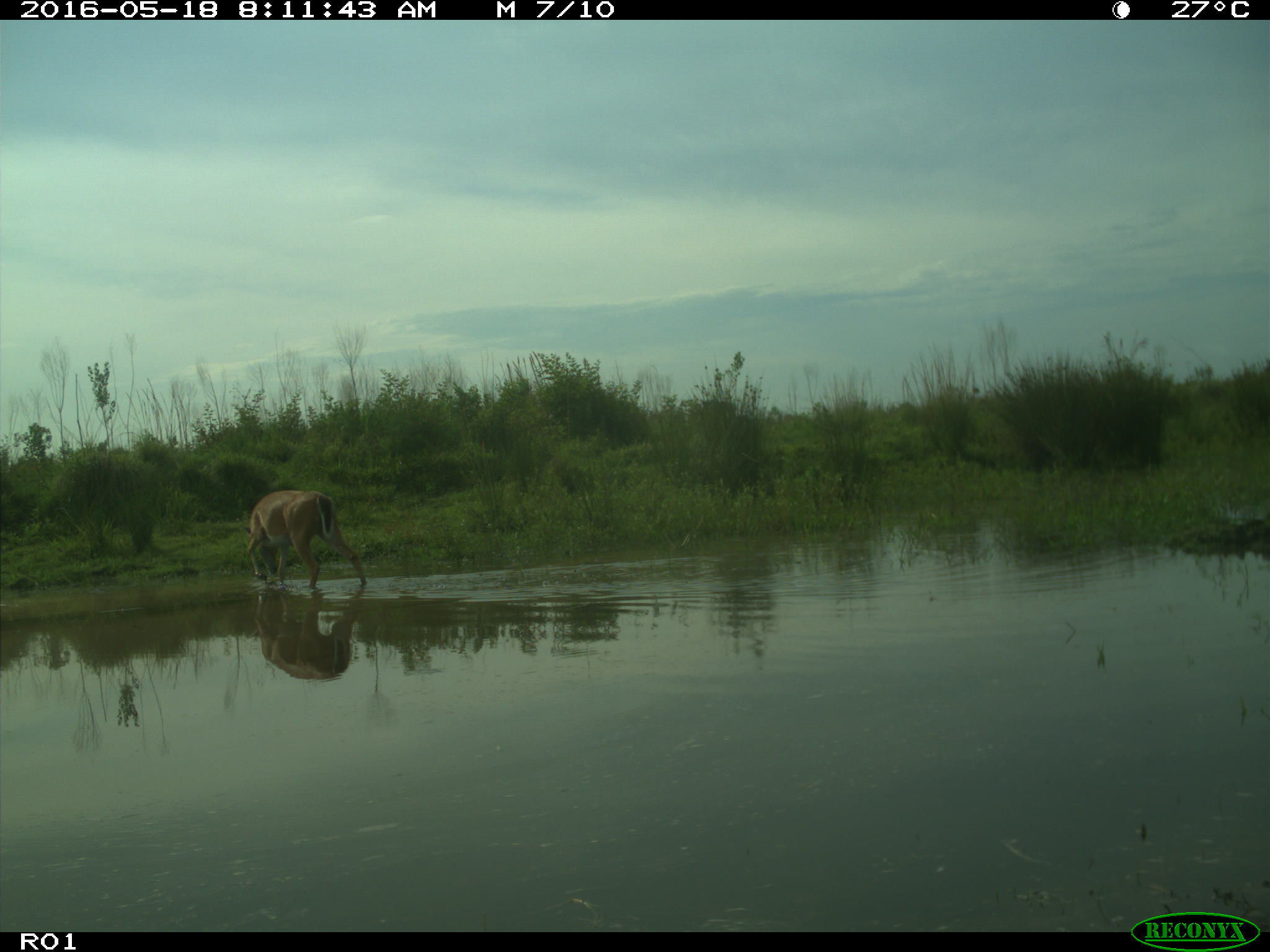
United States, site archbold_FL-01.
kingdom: Animalia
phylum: Chordata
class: Mammalia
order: Artiodactyla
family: Cervidae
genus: Odocoileus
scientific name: Odocoileus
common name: deer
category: unidentified deer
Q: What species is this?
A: Unidentified deer (deer) (Odocoileus).